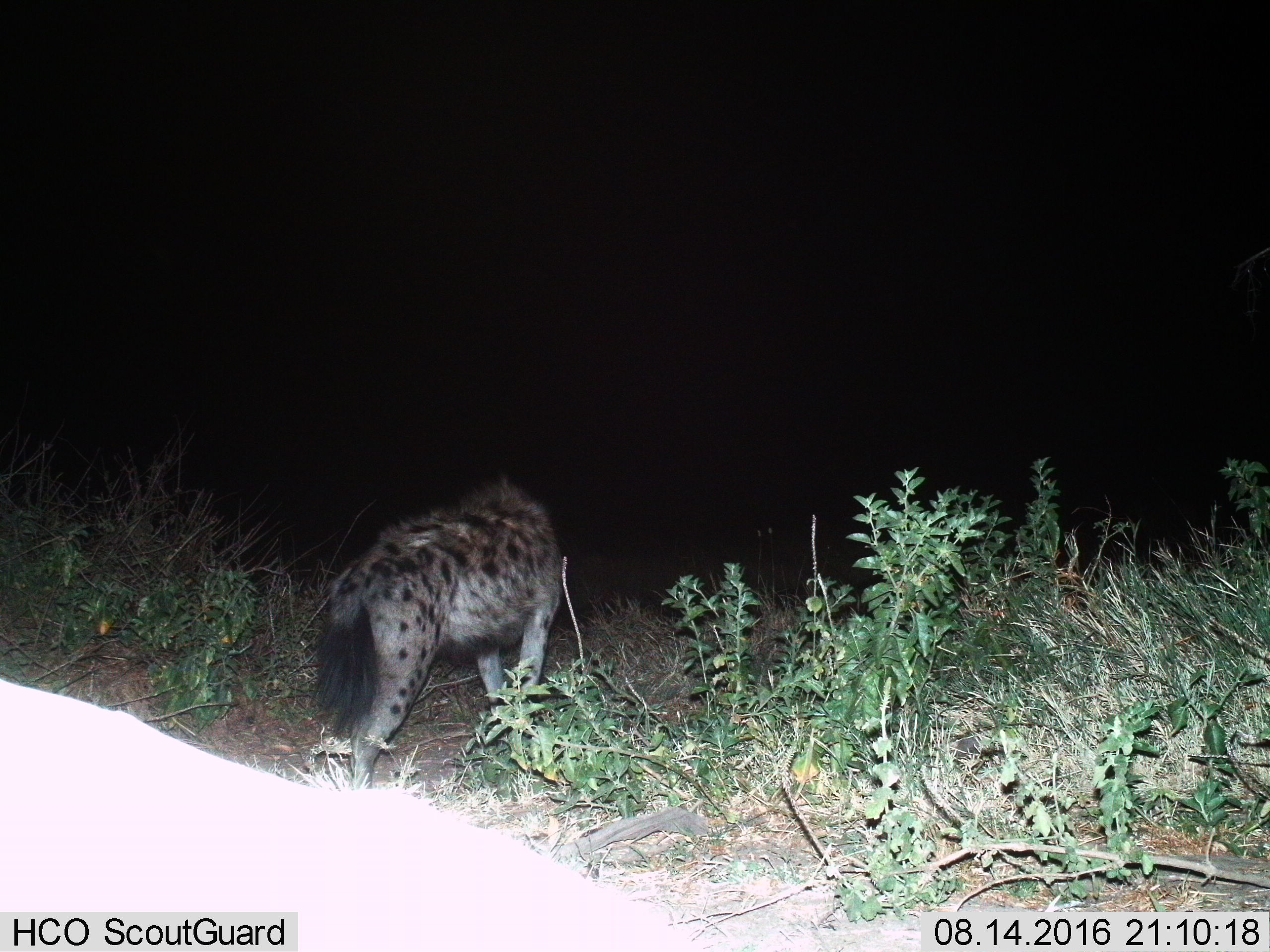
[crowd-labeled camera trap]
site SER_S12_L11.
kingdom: Animalia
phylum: Chordata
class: Mammalia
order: Carnivora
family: Hyaenidae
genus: Crocuta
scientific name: Crocuta crocuta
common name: spotted hyena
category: hyenaspotted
Hyenaspotted (spotted hyena) (Crocuta crocuta), count 1. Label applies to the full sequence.